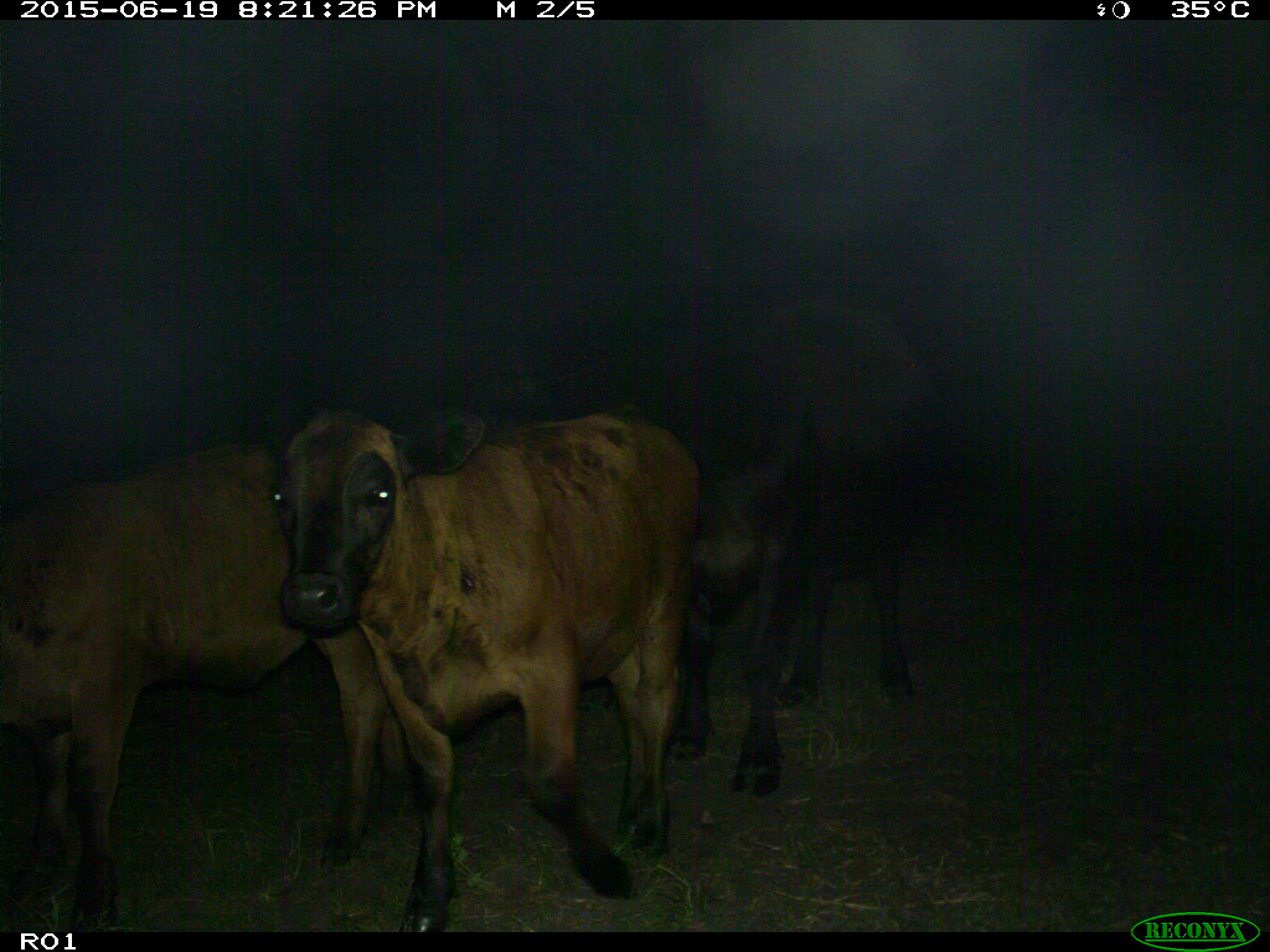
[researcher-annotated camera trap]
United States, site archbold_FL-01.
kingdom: Animalia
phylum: Chordata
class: Mammalia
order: Artiodactyla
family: Bovidae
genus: Bos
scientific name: Bos taurus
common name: domestic cow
Bos taurus (domestic cow).